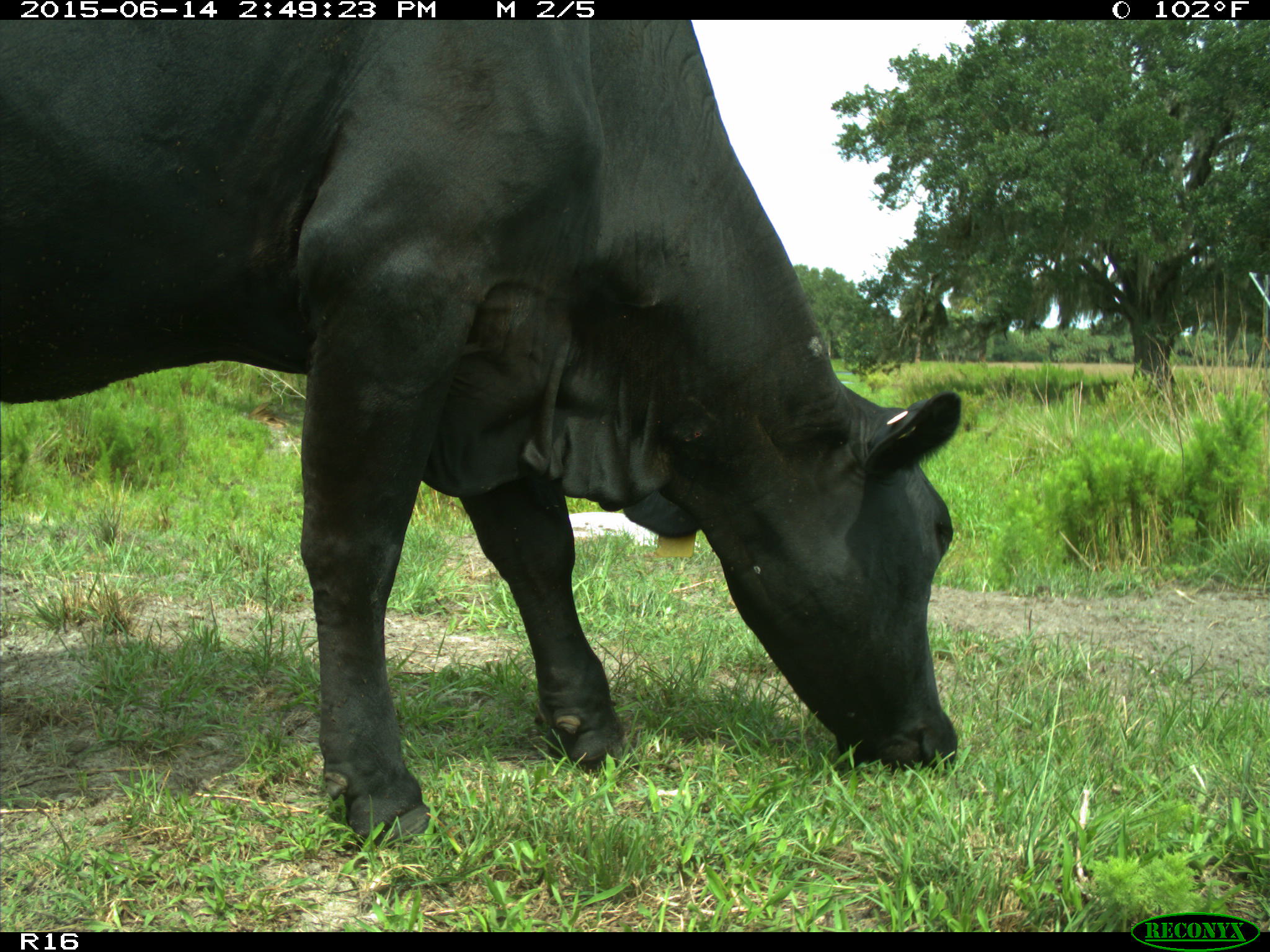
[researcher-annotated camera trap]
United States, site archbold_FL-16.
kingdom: Animalia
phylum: Chordata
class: Mammalia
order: Artiodactyla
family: Bovidae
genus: Bos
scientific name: Bos taurus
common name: domestic cow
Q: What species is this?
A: Bos taurus (domestic cow).